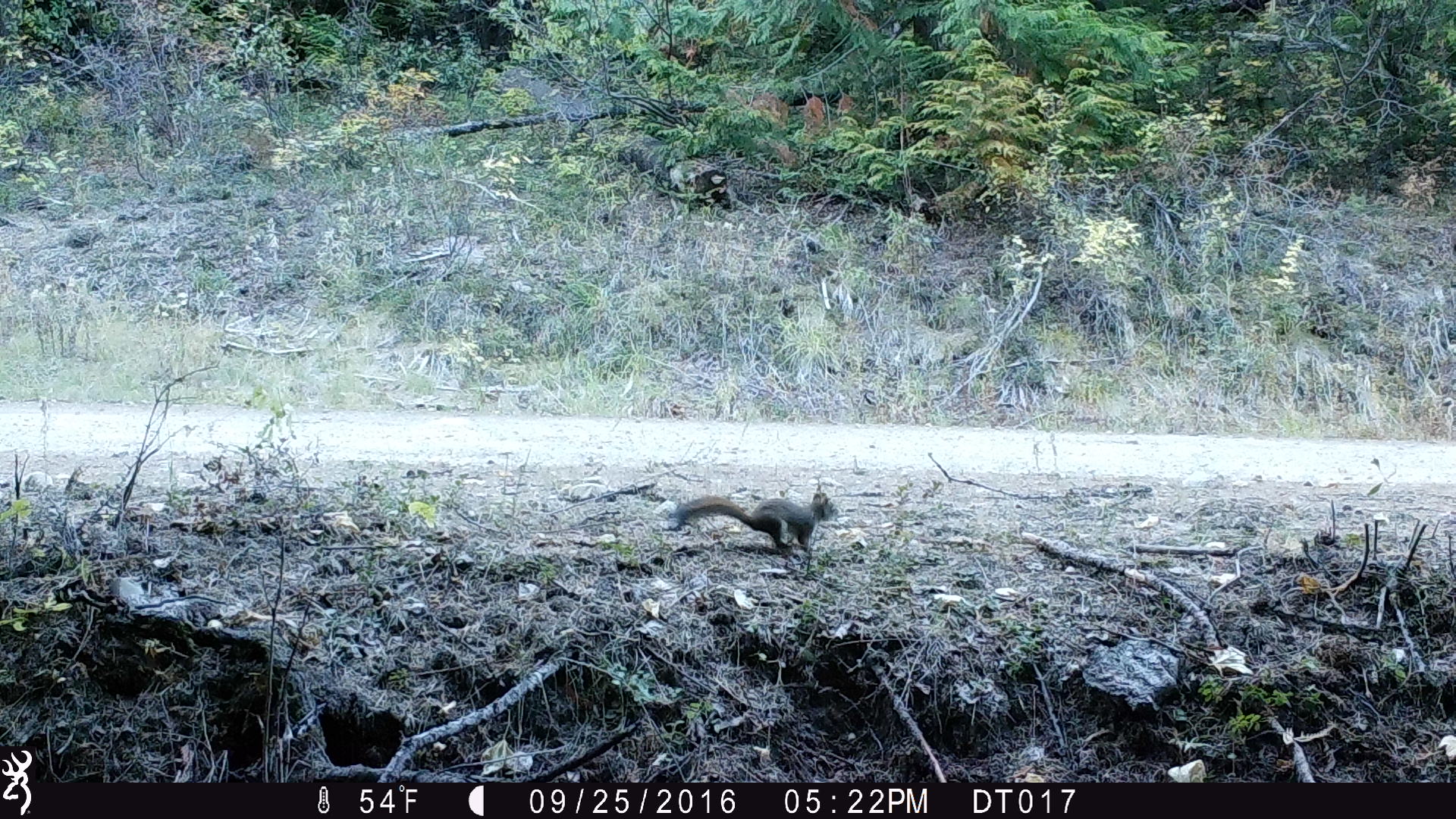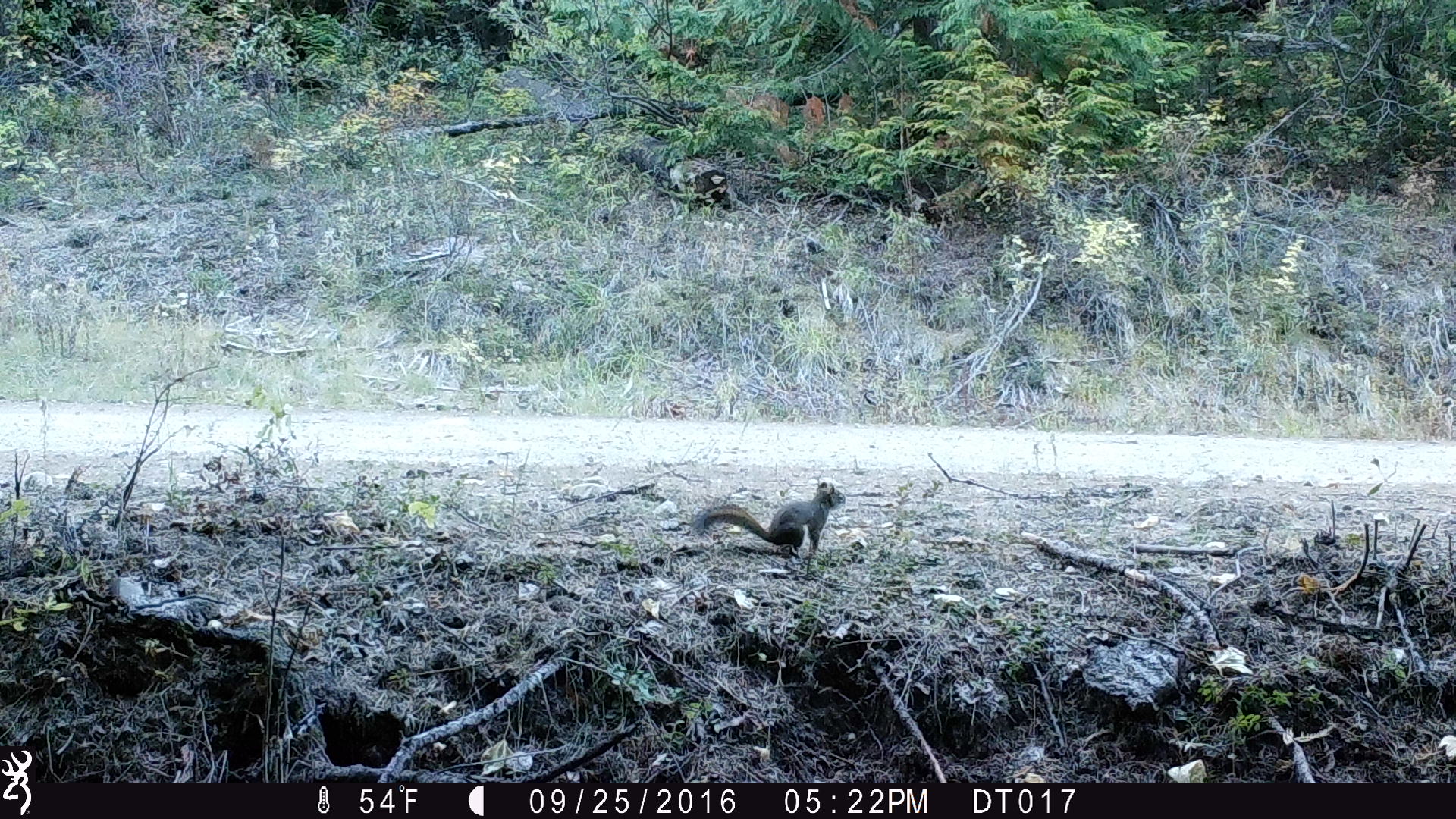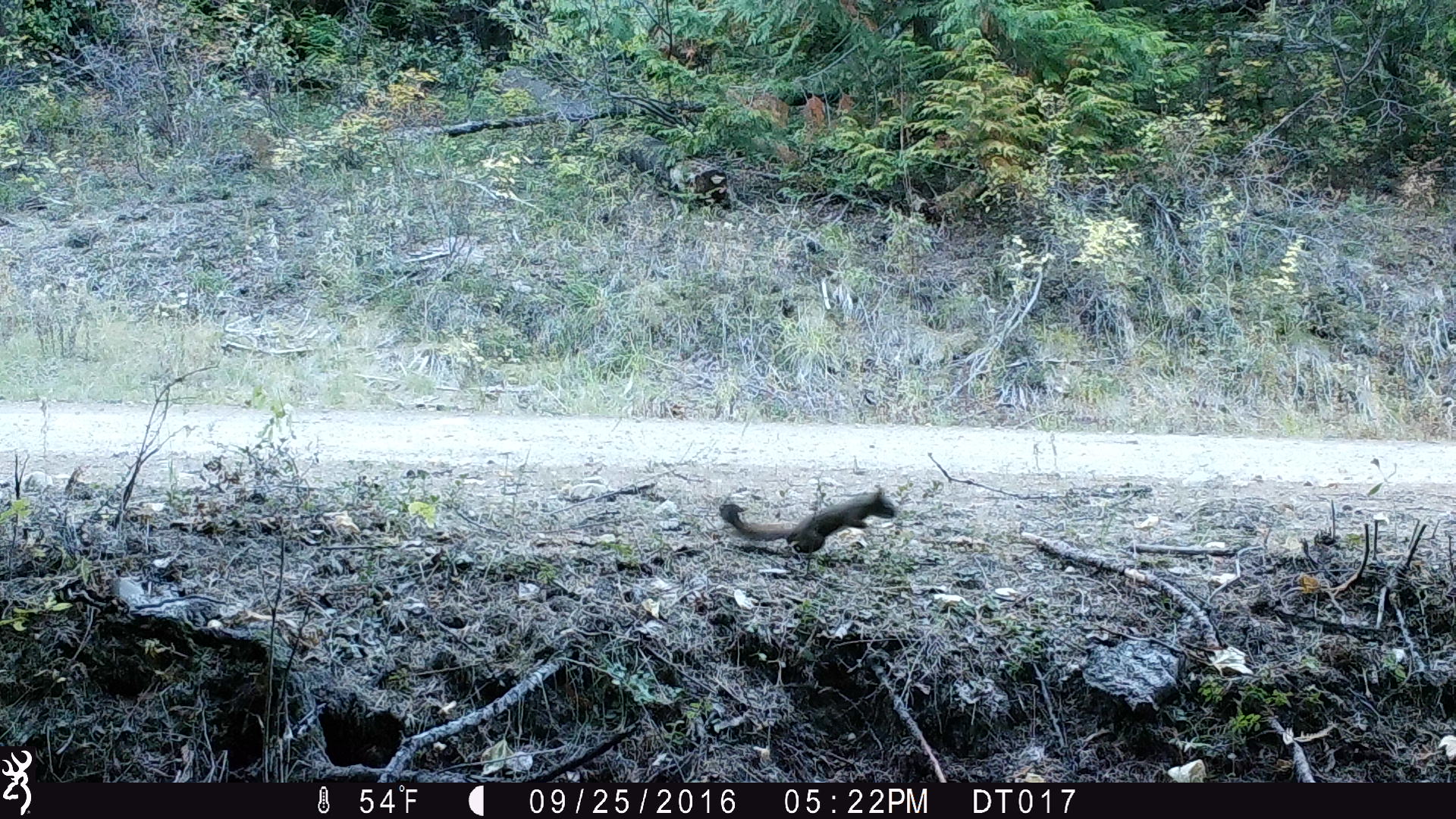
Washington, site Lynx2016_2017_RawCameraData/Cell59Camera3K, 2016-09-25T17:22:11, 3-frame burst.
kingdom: Animalia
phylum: Chordata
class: Mammalia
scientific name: Mammalia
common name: small mammal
Small mammal (Mammalia). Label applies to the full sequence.